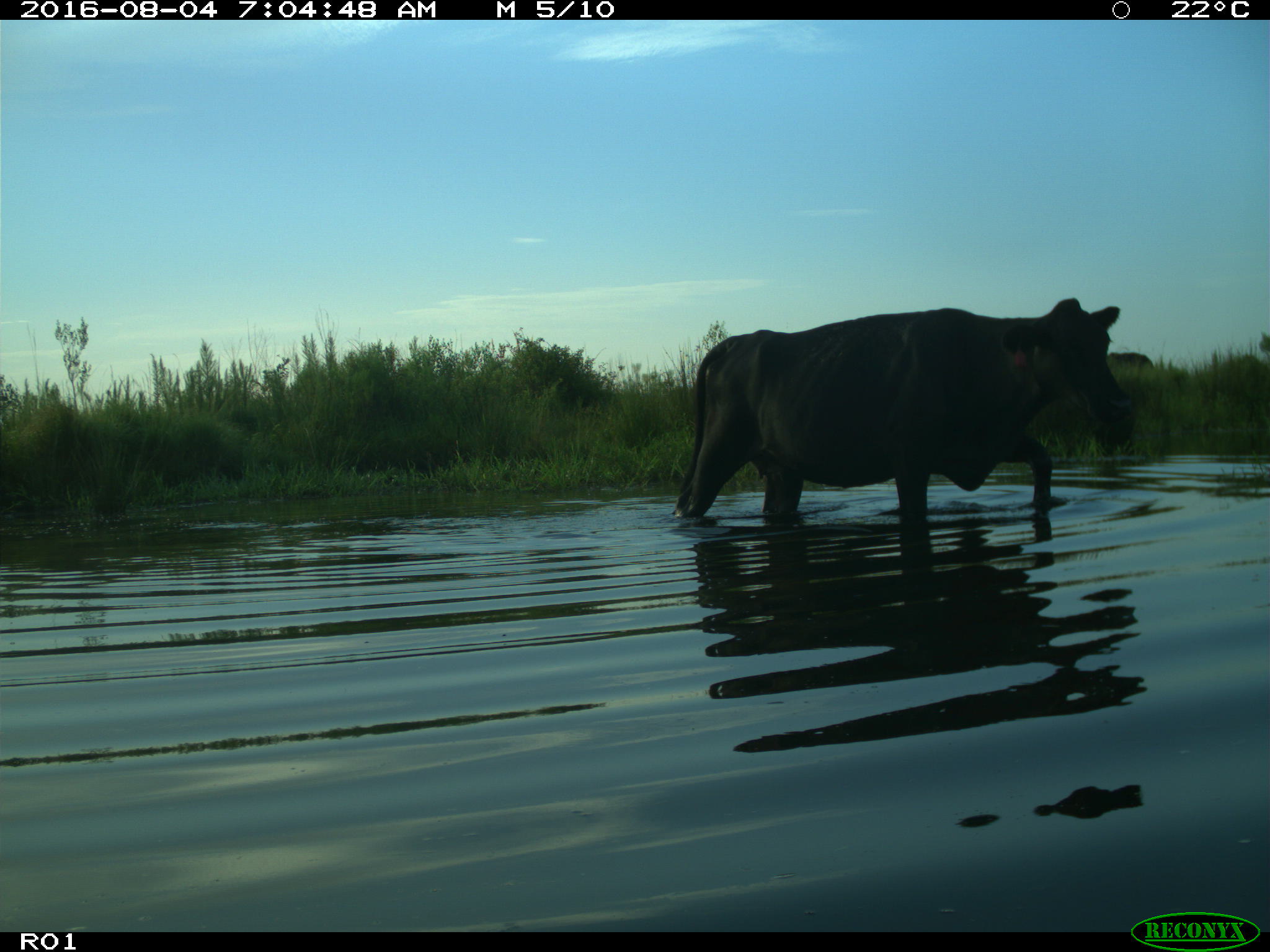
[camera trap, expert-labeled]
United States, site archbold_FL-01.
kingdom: Animalia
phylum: Chordata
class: Mammalia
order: Artiodactyla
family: Bovidae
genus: Bos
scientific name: Bos taurus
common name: domestic cow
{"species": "Bos taurus (domestic cow)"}